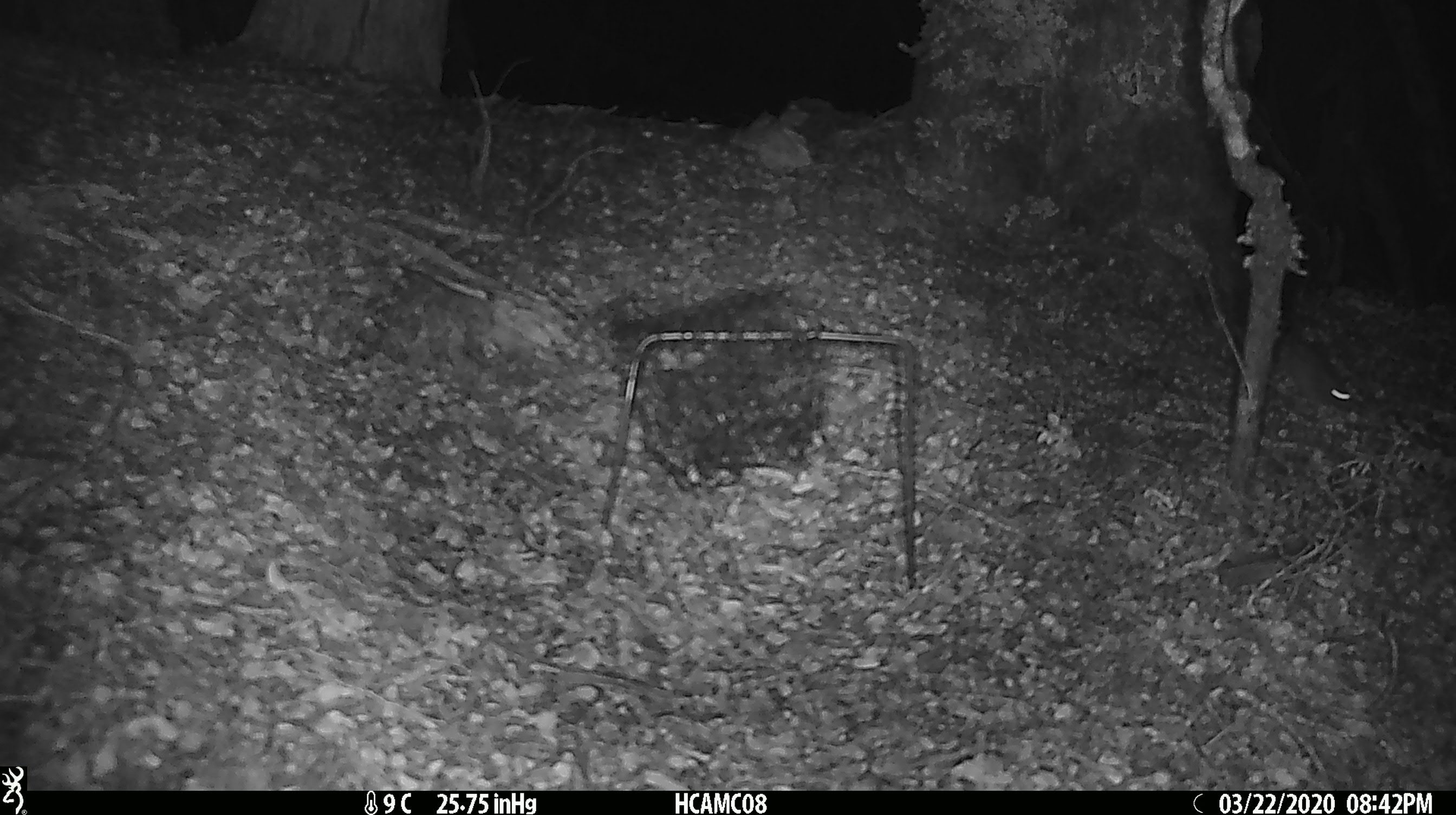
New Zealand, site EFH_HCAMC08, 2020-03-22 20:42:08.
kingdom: Animalia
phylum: Chordata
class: Mammalia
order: Rodentia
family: Muridae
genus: Mus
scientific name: Mus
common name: mouse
Mouse (Mus).